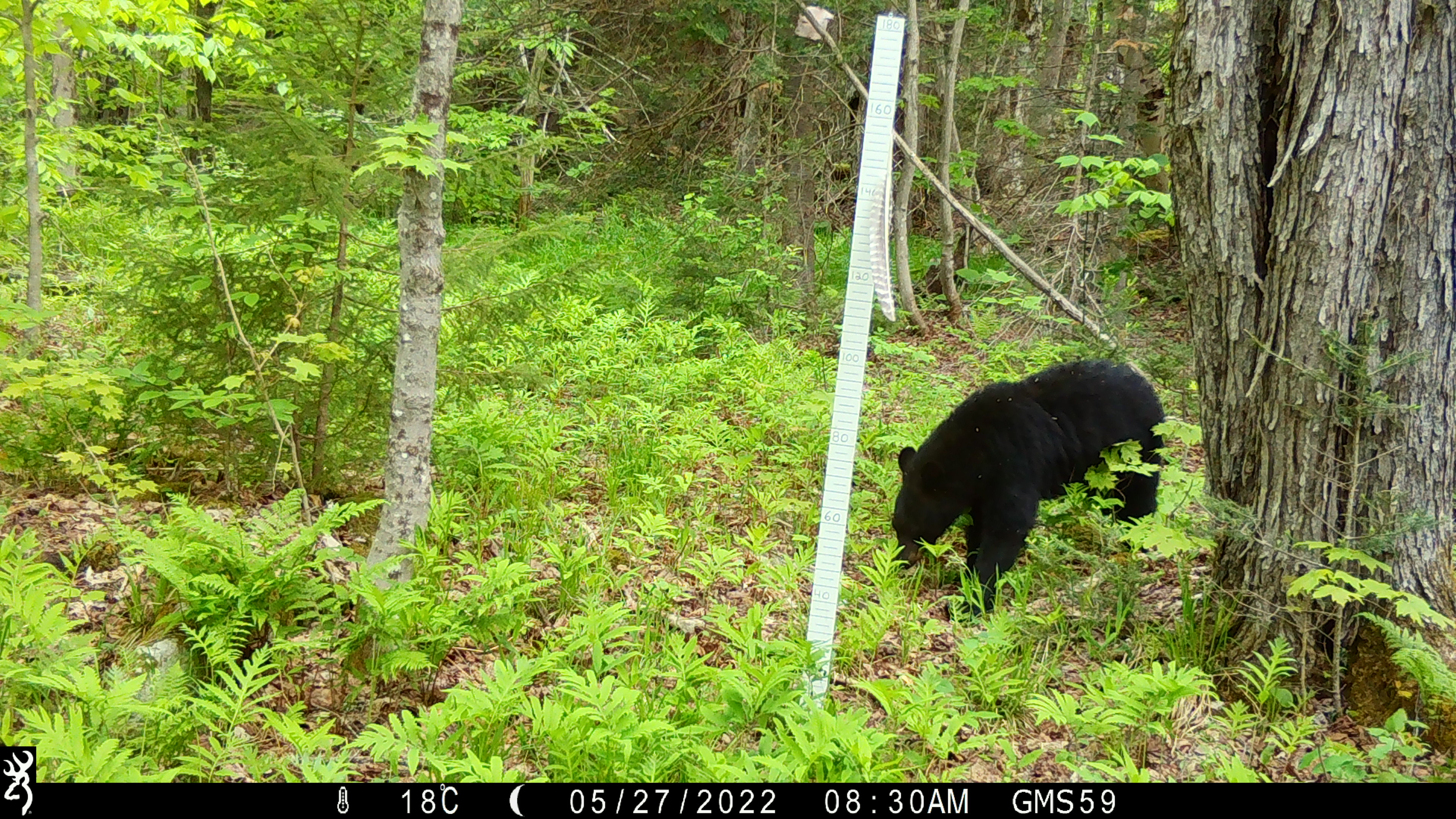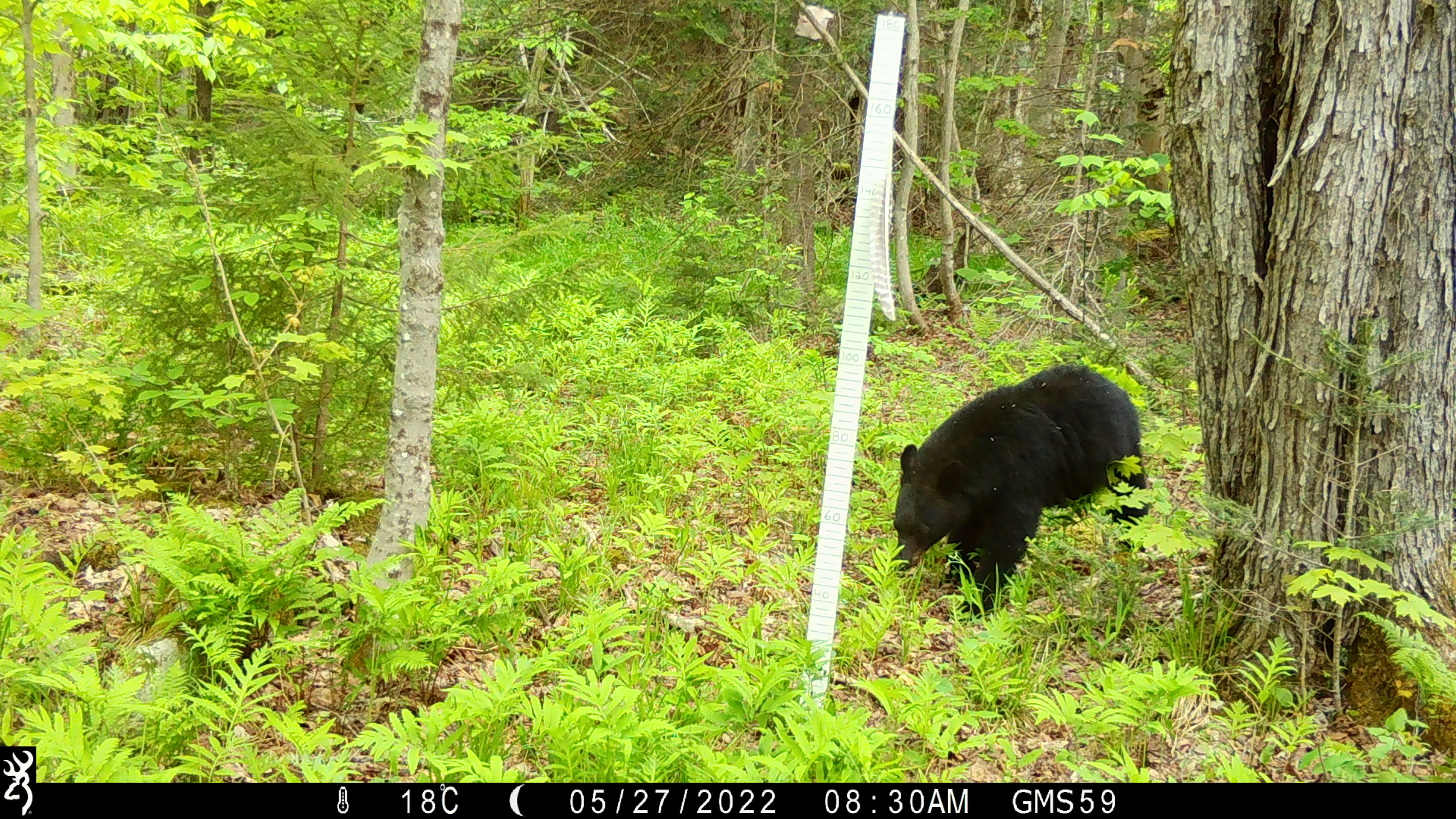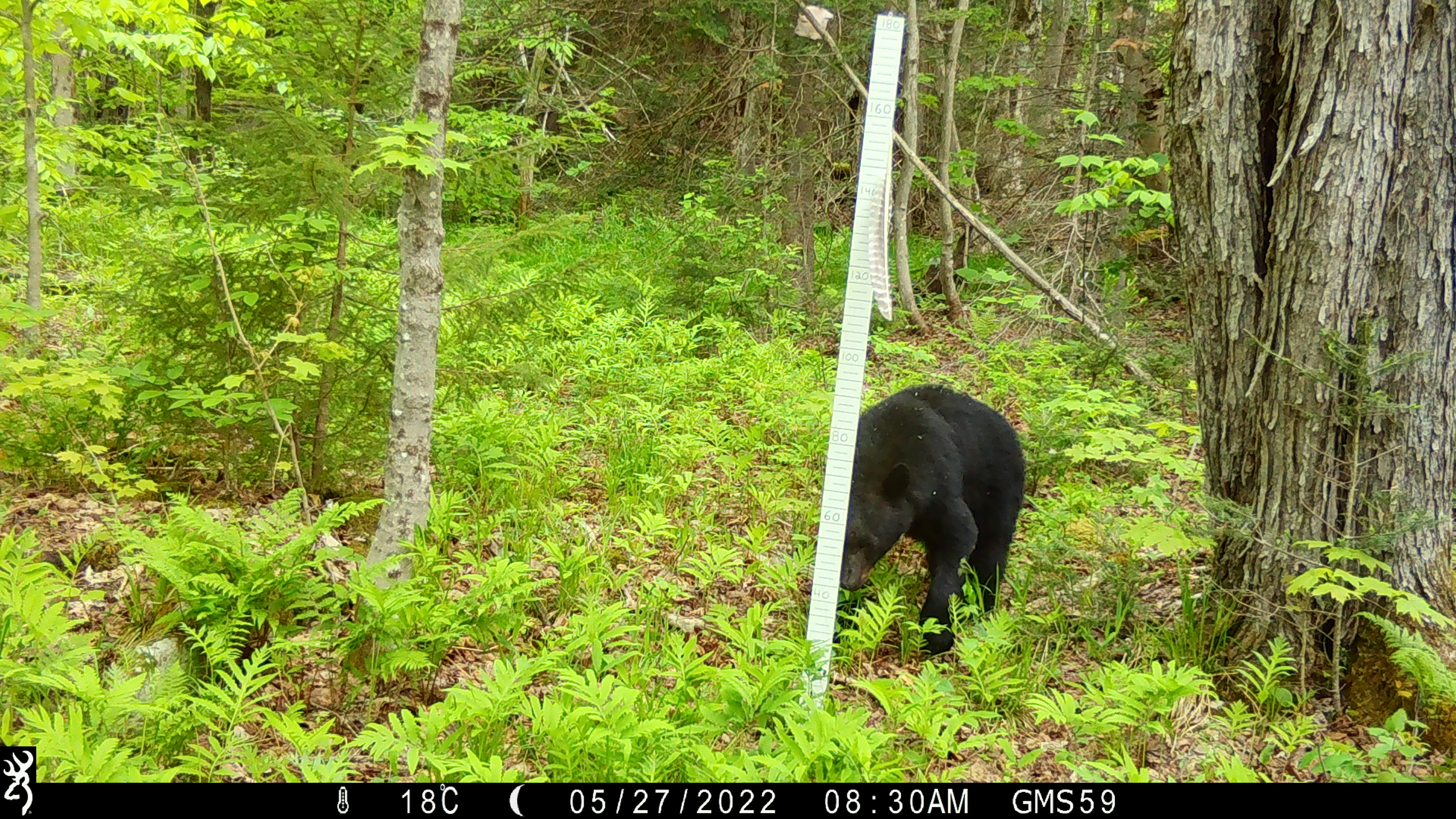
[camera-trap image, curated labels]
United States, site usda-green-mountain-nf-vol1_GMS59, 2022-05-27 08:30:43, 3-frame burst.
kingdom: Animalia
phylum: Chordata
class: Mammalia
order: Carnivora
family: Ursidae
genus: Ursus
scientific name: Ursus americanus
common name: black bear